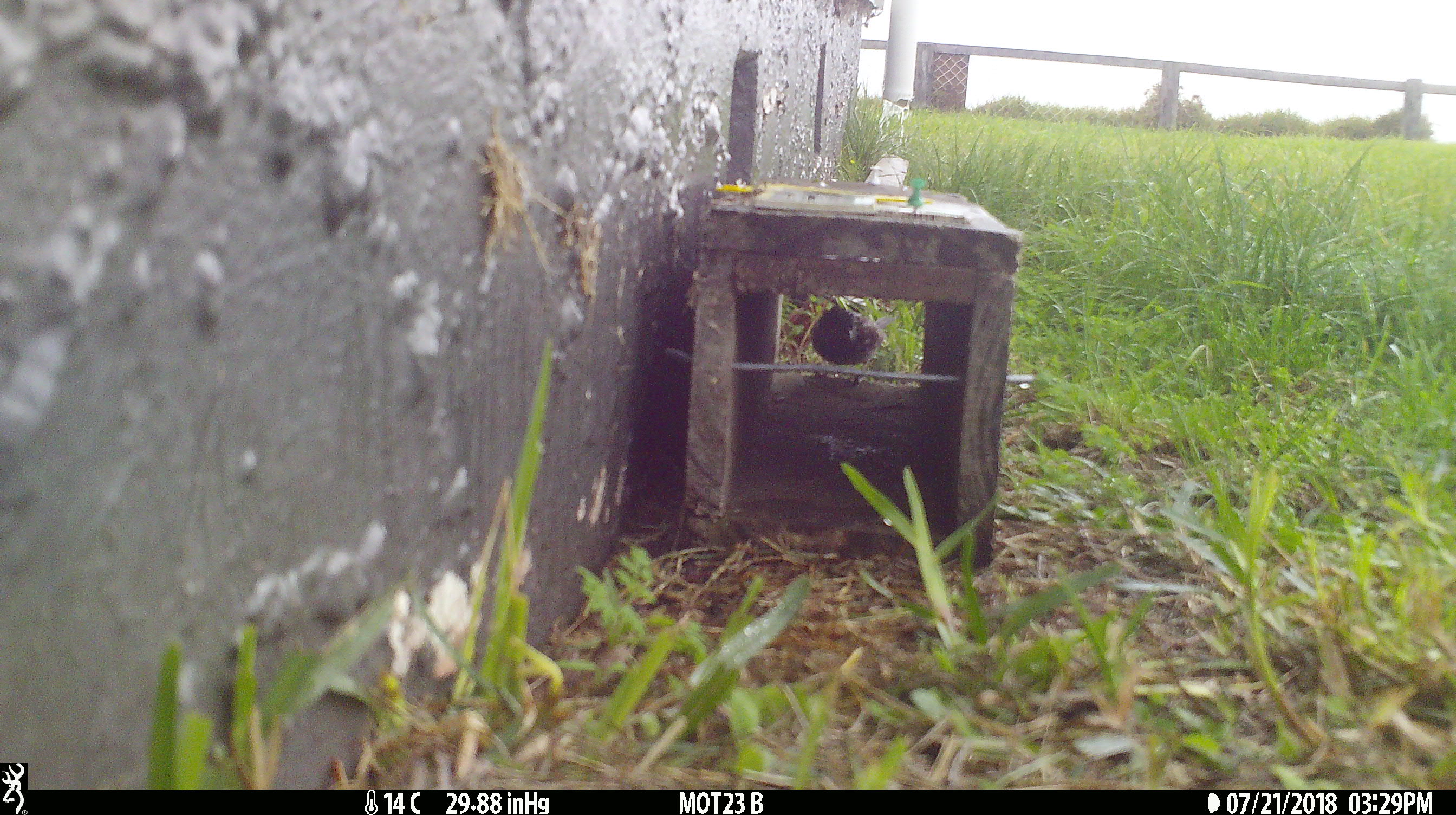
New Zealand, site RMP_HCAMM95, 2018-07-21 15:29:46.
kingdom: Animalia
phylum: Chordata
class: Aves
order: Passeriformes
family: Passeridae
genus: Passer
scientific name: Passer domesticus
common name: house sparrow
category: sparrow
Sparrow (house sparrow) (Passer domesticus).